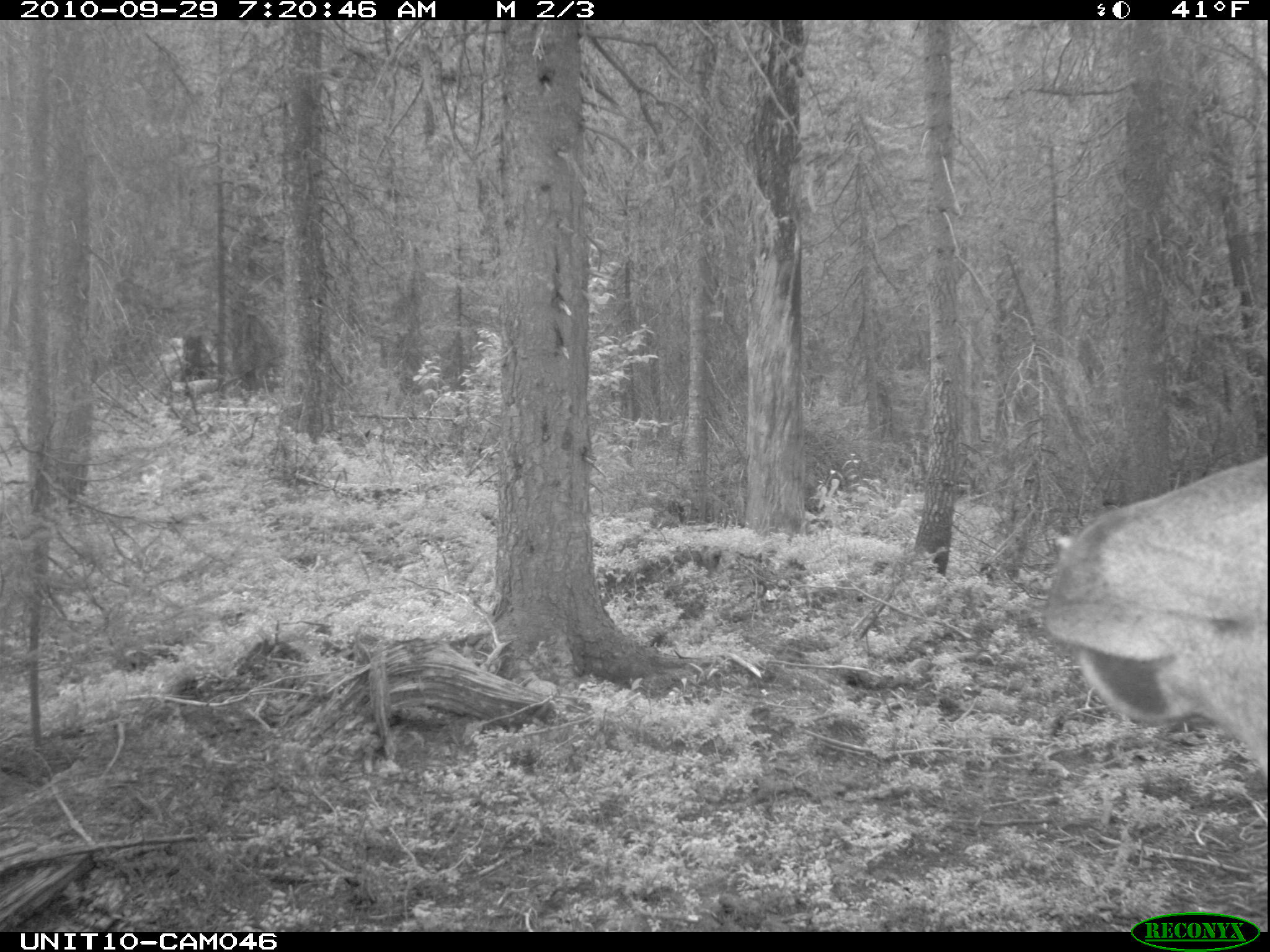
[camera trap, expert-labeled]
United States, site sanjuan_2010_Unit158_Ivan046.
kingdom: Animalia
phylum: Chordata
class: Mammalia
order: Artiodactyla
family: Cervidae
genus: Cervus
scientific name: Cervus elaphus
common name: red deer